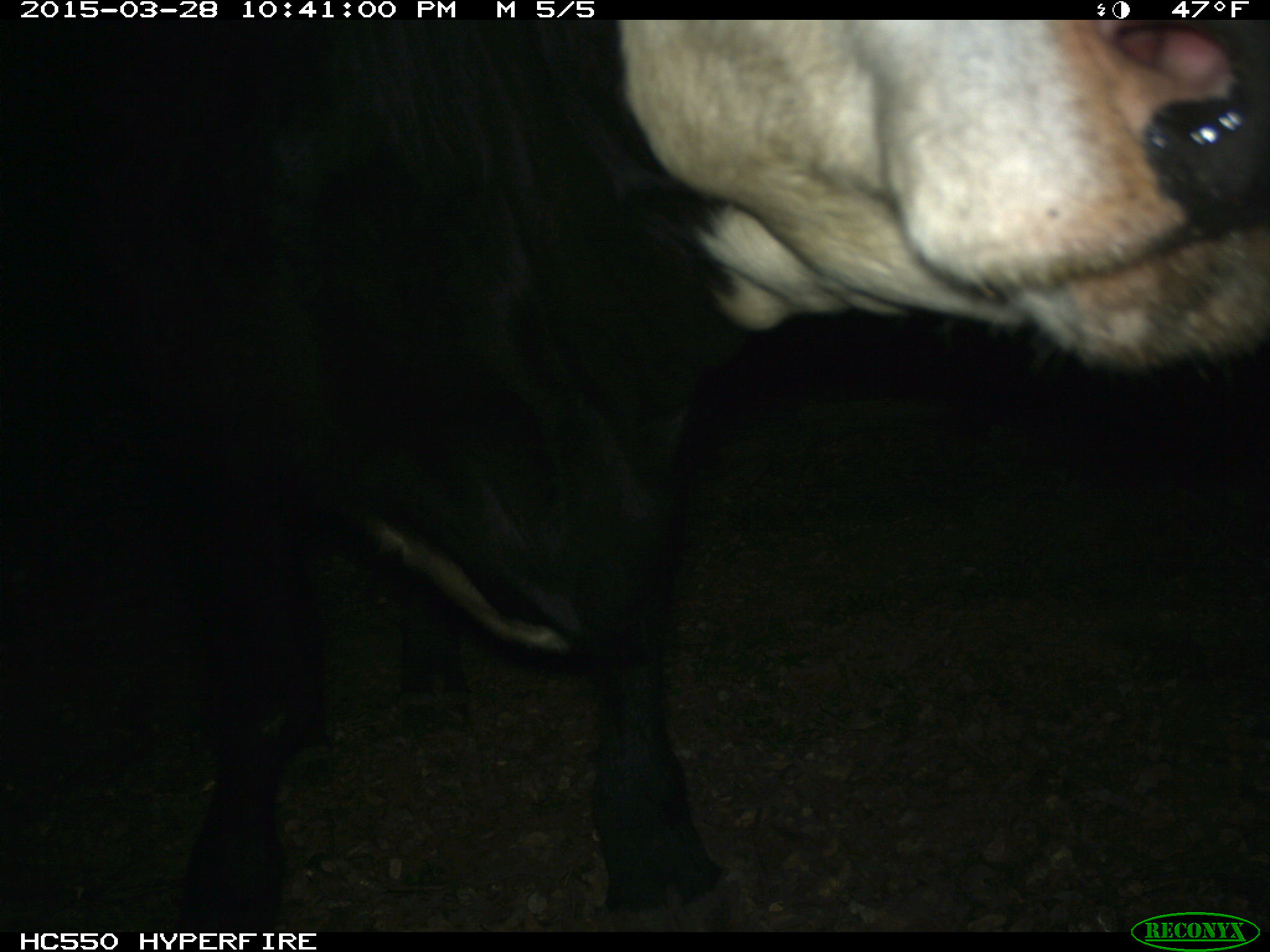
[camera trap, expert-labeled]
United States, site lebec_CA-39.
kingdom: Animalia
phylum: Chordata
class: Mammalia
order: Artiodactyla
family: Bovidae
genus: Bos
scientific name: Bos taurus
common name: domestic cow